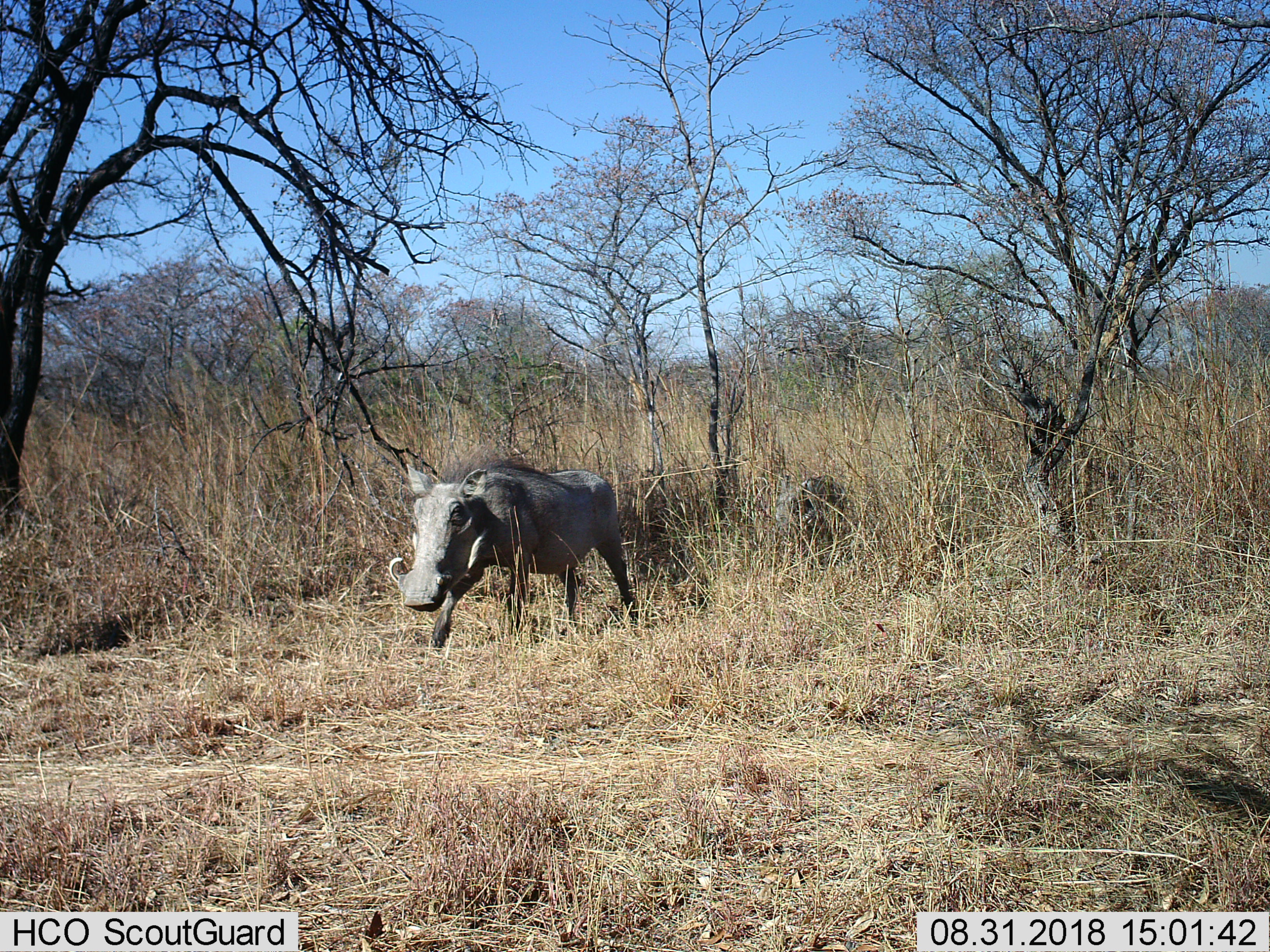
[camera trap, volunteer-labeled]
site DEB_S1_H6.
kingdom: Animalia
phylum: Chordata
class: Mammalia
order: Artiodactyla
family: Suidae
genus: Phacochoerus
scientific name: Phacochoerus africanus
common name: warthog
Warthog (Phacochoerus africanus), count 1. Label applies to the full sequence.